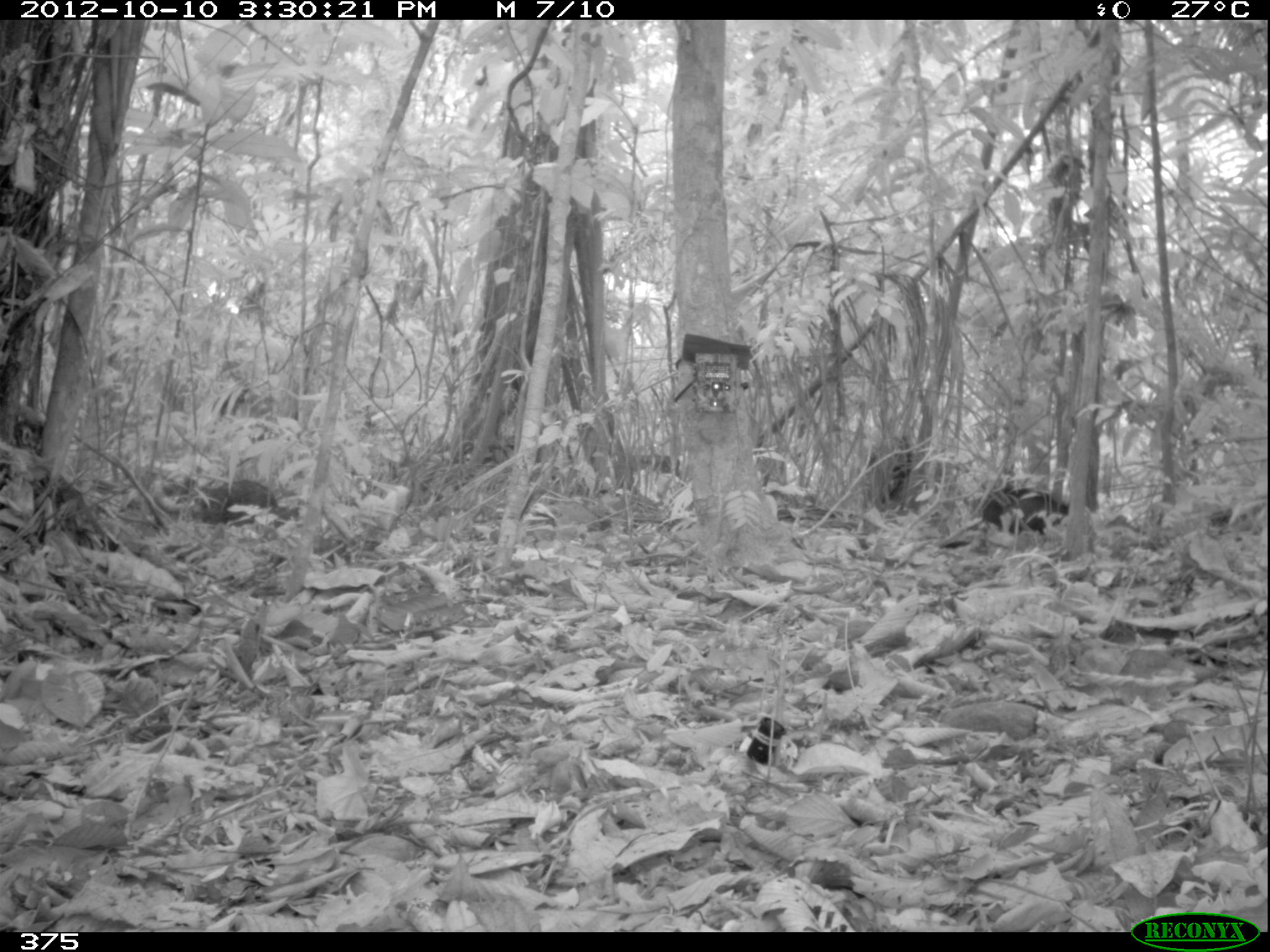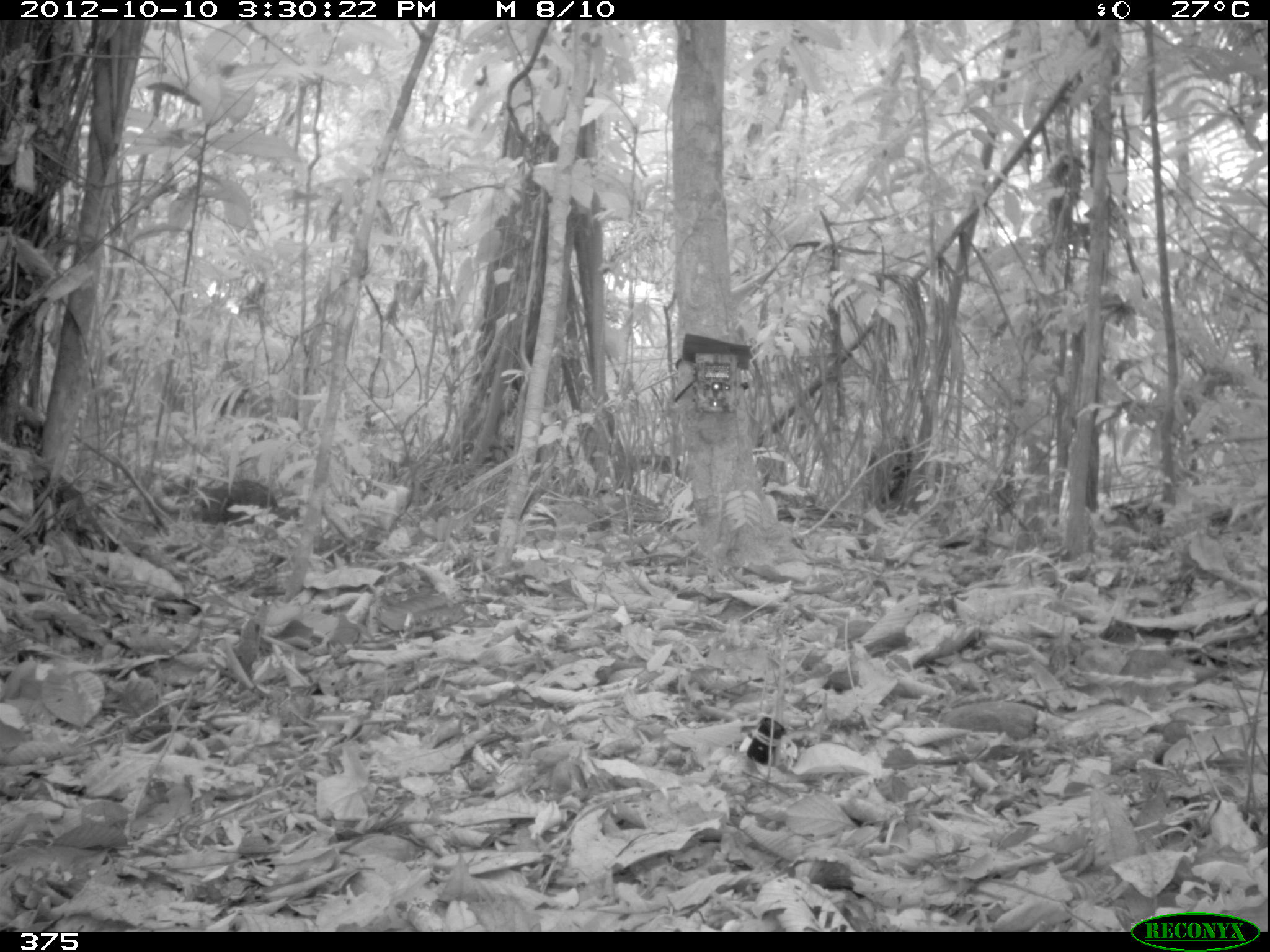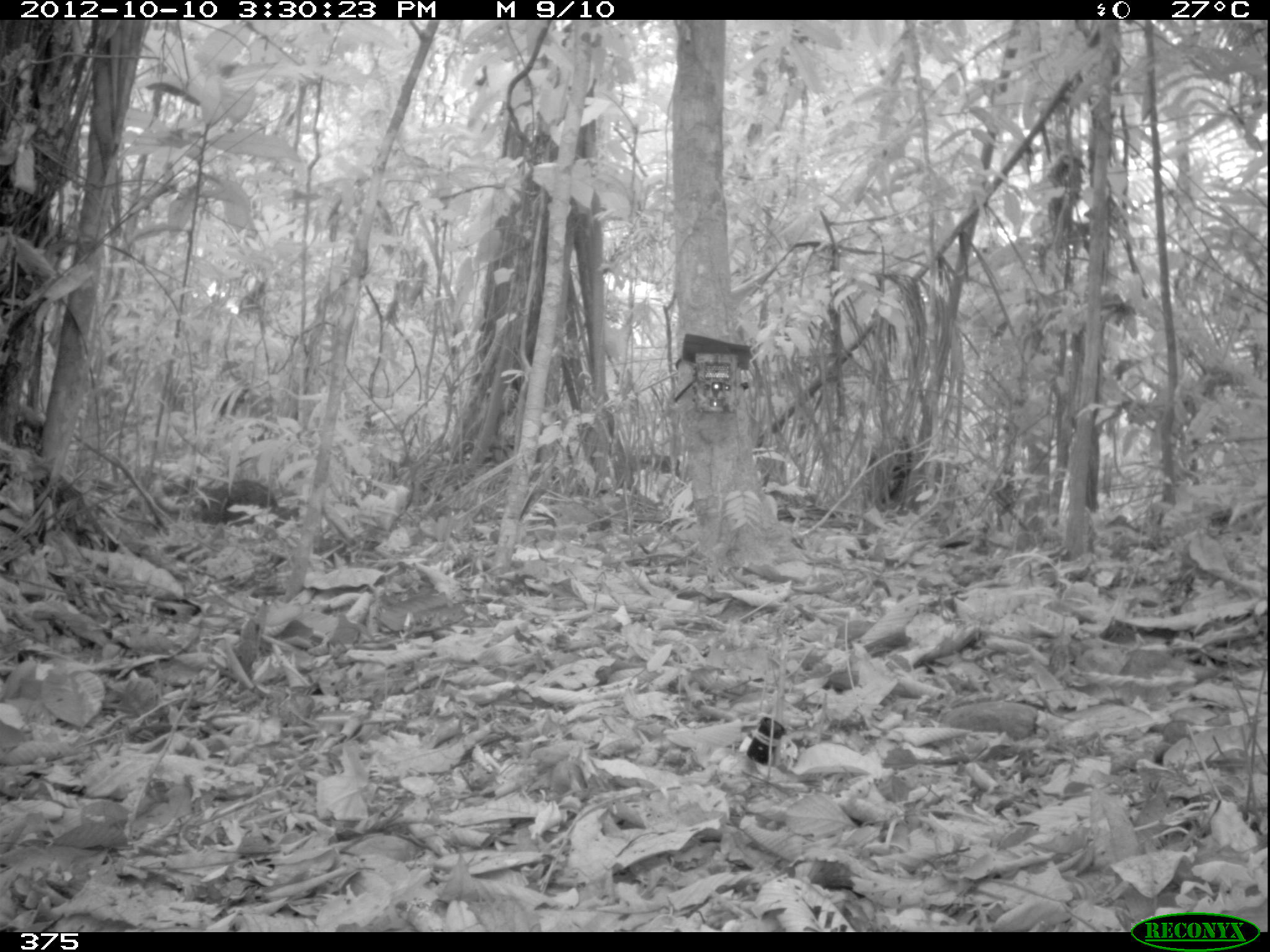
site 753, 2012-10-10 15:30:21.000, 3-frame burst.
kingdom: Animalia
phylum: Chordata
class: Mammalia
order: Artiodactyla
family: Tayassuidae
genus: Tayassu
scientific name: Tayassu pecari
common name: white-lipped peccary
Tayassu pecari (white-lipped peccary).